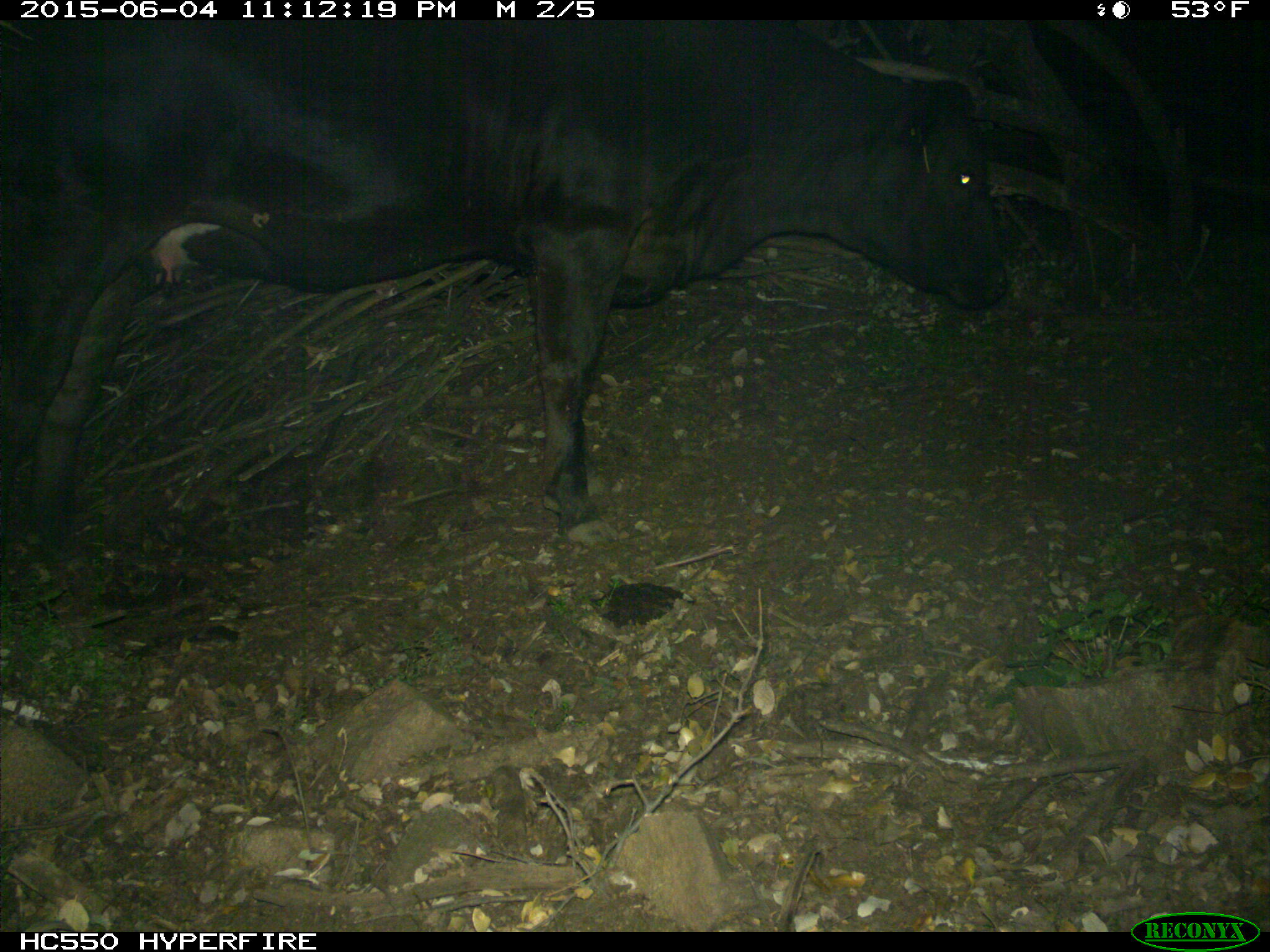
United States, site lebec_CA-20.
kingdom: Animalia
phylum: Chordata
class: Mammalia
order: Artiodactyla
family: Bovidae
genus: Bos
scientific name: Bos taurus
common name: domestic cow